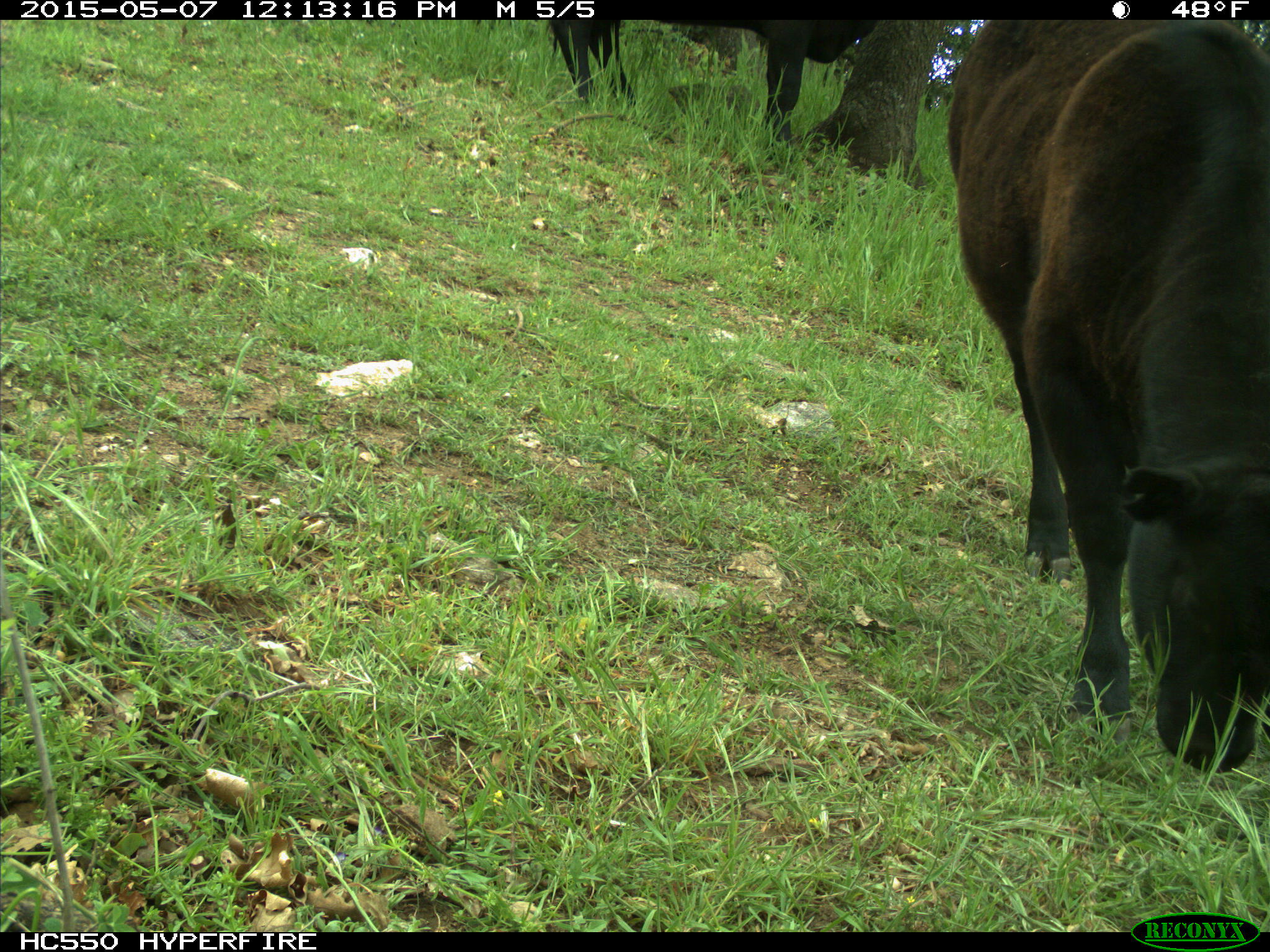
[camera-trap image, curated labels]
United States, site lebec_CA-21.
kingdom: Animalia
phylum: Chordata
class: Mammalia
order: Artiodactyla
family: Bovidae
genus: Bos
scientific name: Bos taurus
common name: domestic cow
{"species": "Bos taurus (domestic cow)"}